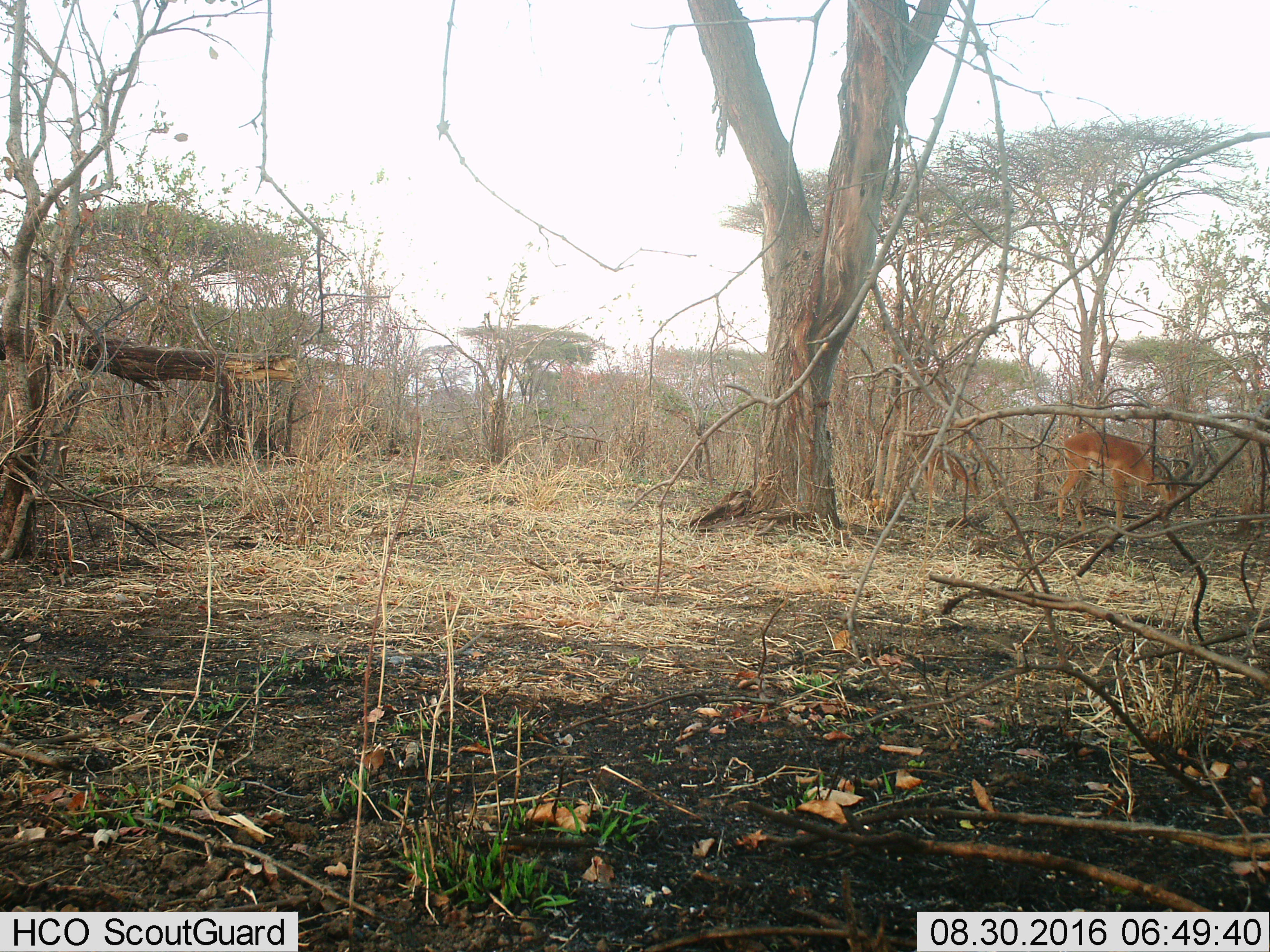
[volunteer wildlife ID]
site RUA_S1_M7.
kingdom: Animalia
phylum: Chordata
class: Mammalia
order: Artiodactyla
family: Bovidae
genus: Aepyceros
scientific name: Aepyceros melampus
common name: impala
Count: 2.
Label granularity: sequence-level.